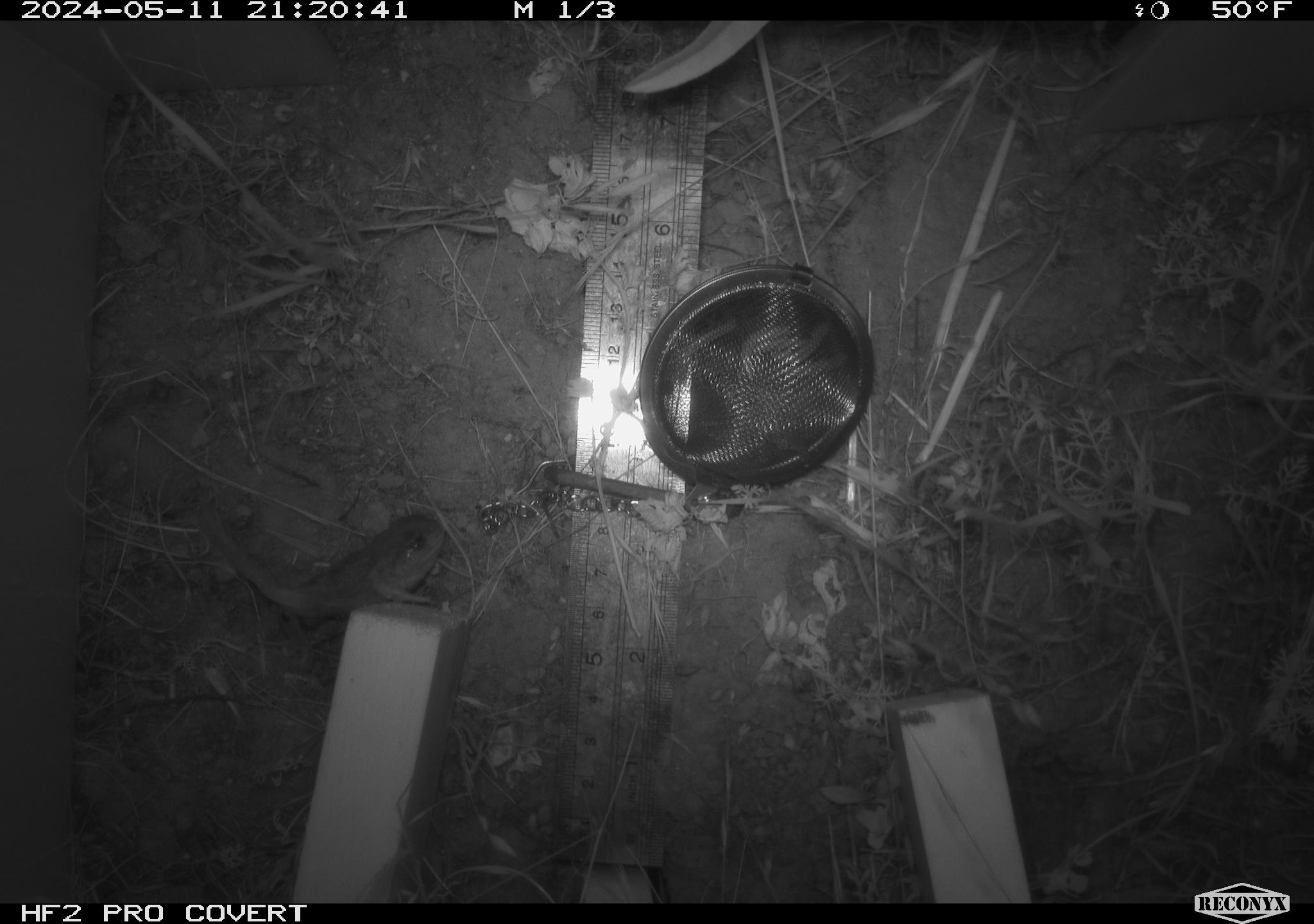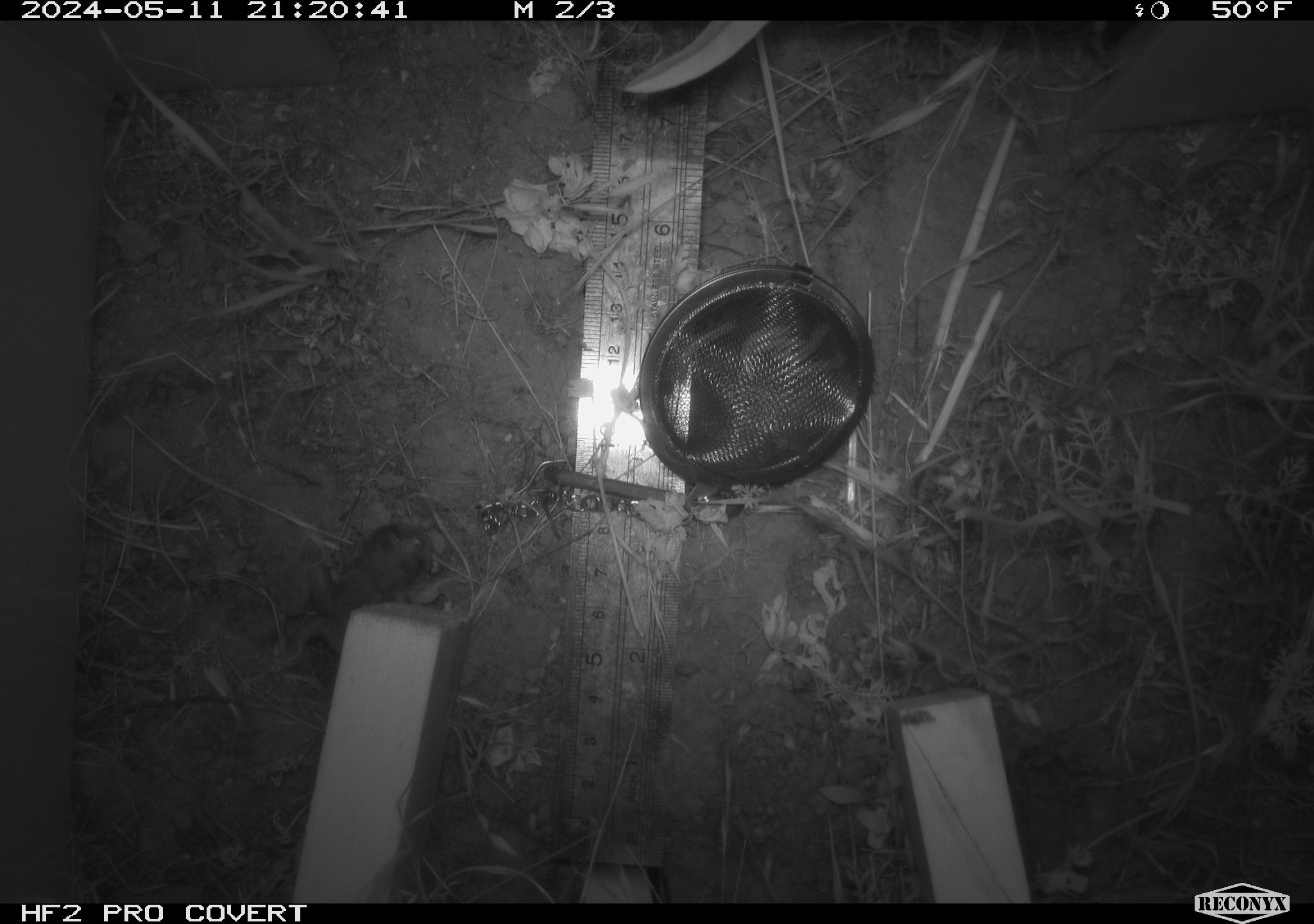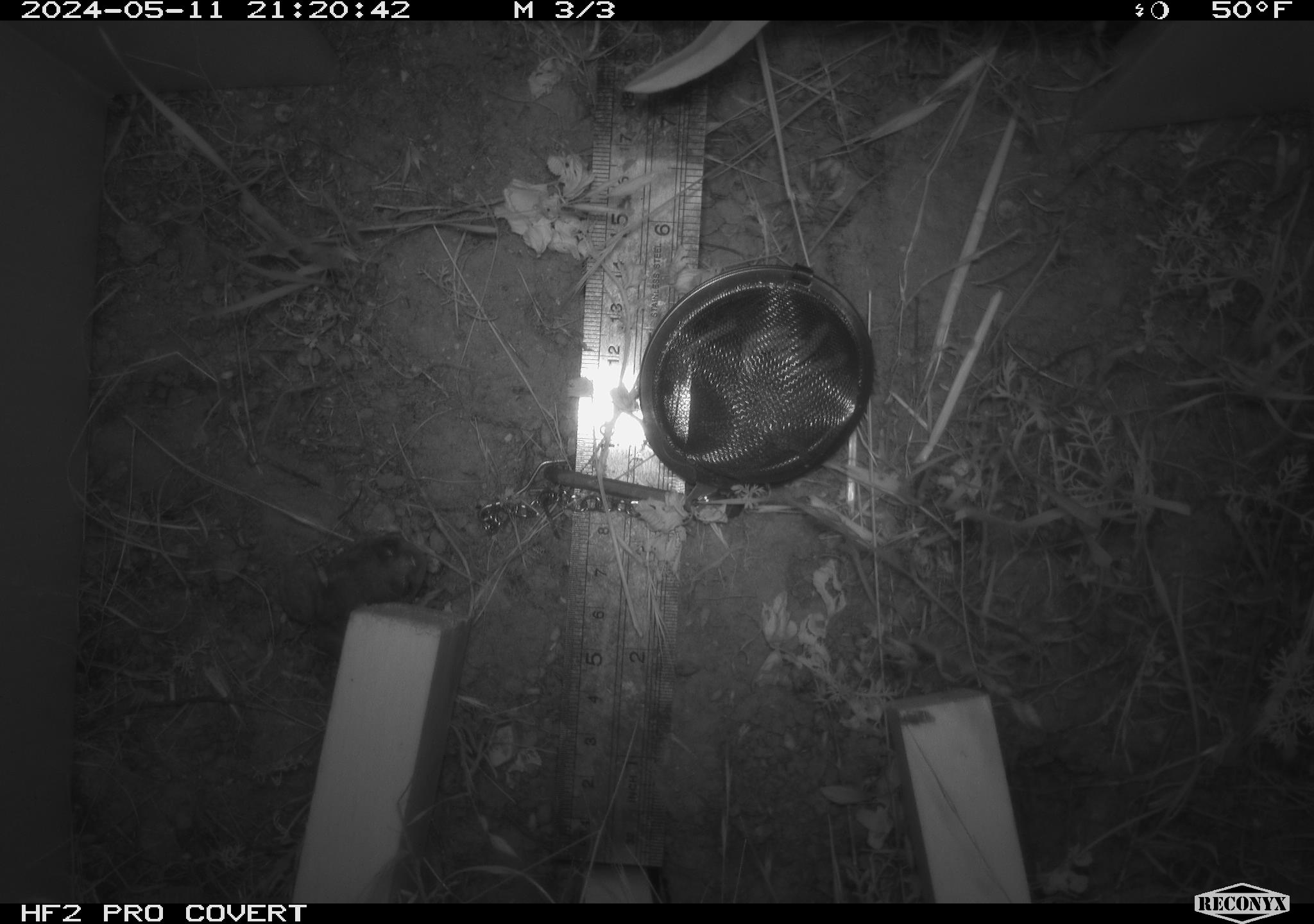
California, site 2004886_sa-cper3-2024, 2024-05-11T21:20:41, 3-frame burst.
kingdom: Animalia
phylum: Chordata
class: Amphibia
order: Anura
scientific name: Anura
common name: frogs